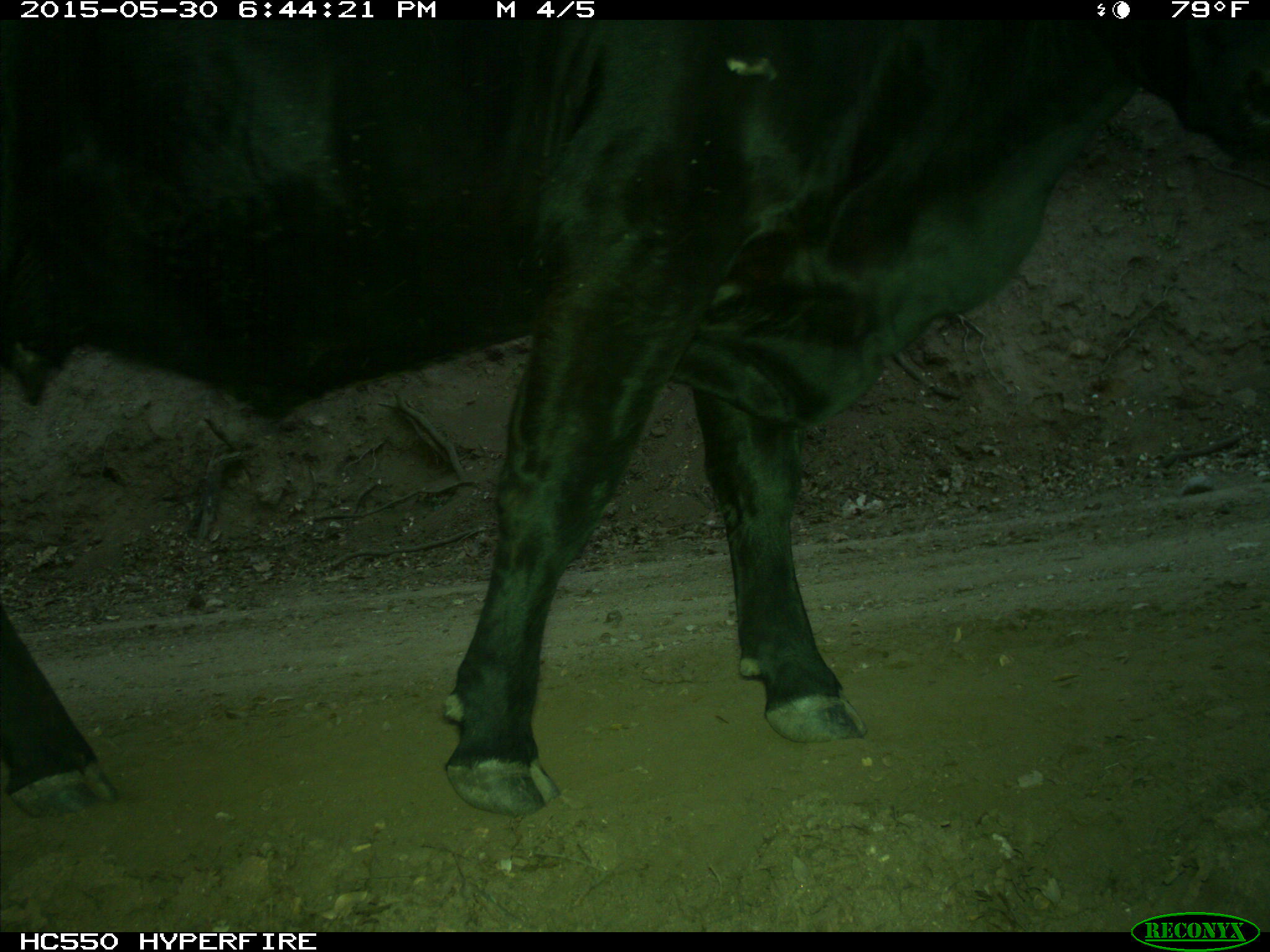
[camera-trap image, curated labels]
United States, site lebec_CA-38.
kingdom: Animalia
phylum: Chordata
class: Mammalia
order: Artiodactyla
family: Bovidae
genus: Bos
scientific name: Bos taurus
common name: domestic cow